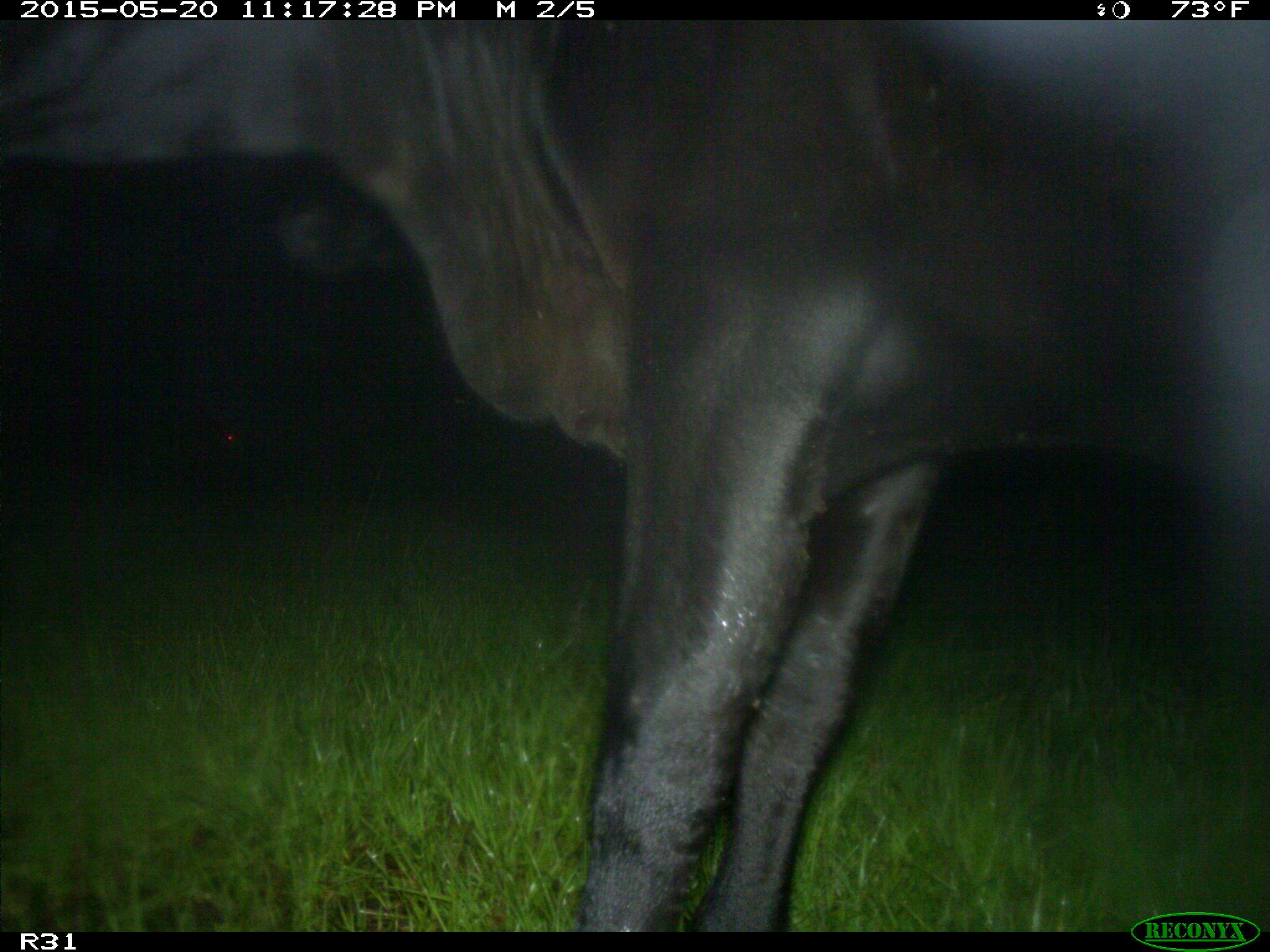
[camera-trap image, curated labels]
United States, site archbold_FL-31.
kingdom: Animalia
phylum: Chordata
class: Mammalia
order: Artiodactyla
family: Bovidae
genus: Bos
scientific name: Bos taurus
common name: domestic cow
Bos taurus (domestic cow).